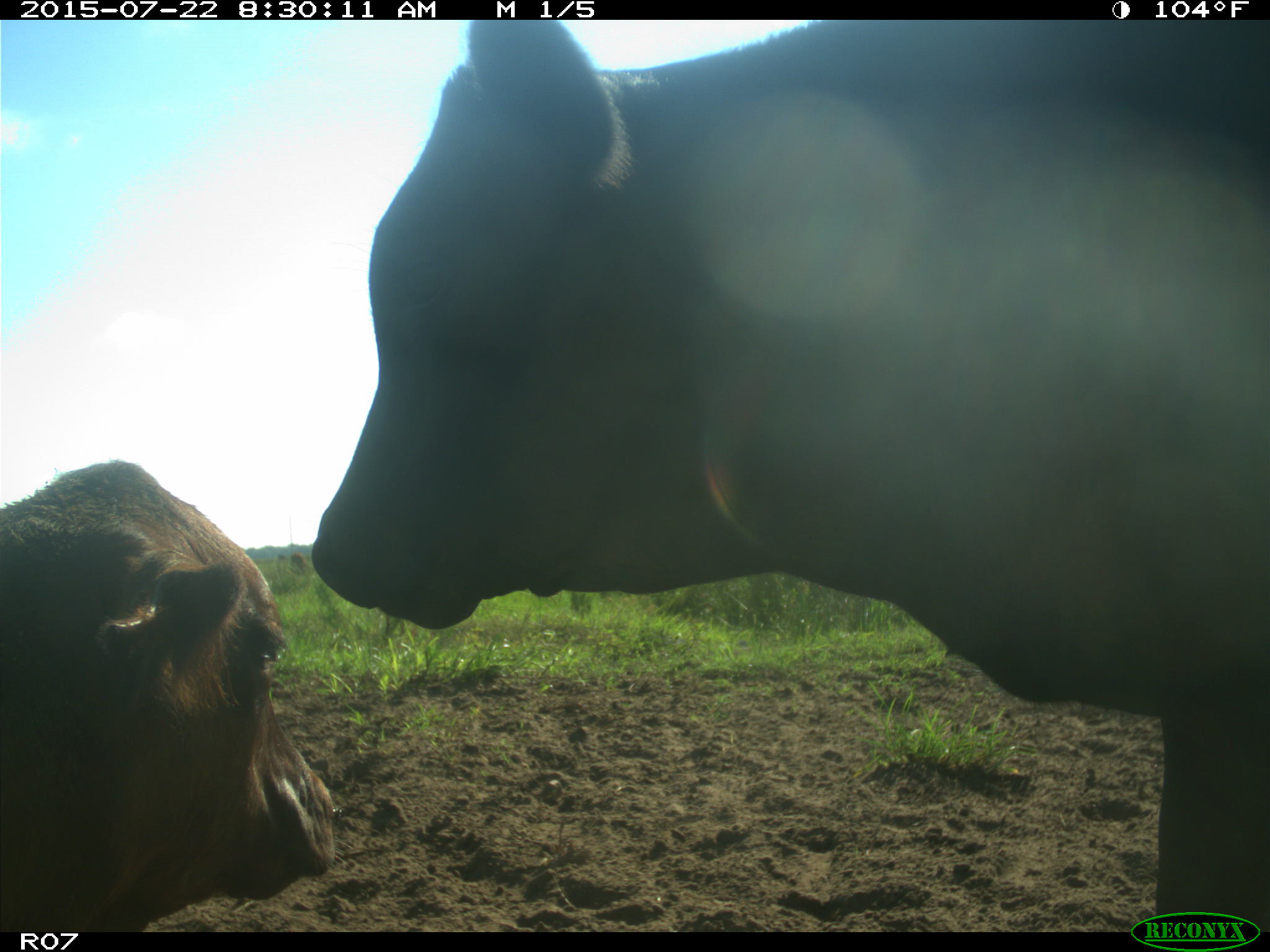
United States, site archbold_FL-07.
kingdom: Animalia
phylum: Chordata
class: Mammalia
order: Artiodactyla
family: Bovidae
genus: Bos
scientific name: Bos taurus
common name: domestic cow